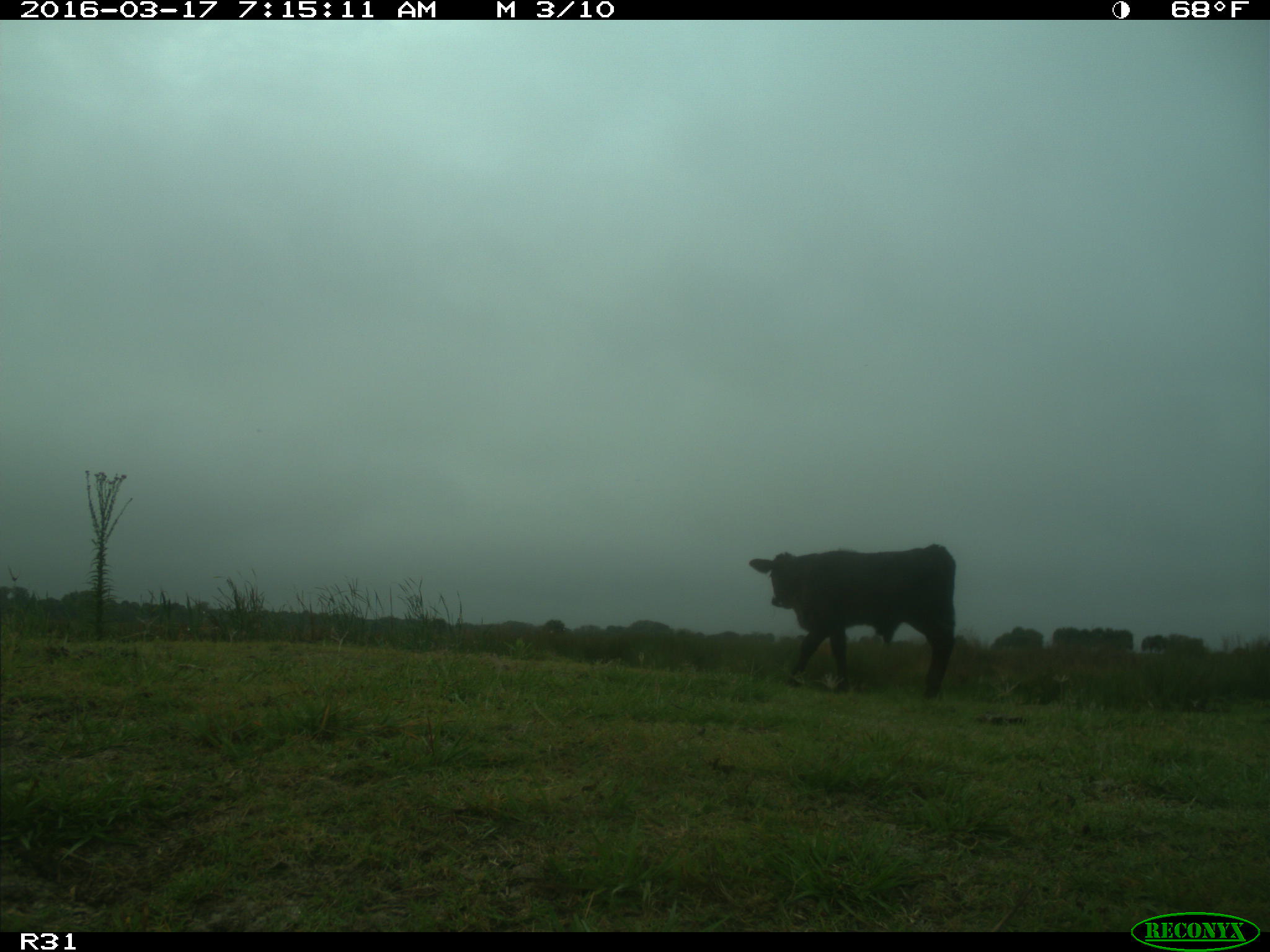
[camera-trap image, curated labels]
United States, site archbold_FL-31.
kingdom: Animalia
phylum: Chordata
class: Mammalia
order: Artiodactyla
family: Bovidae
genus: Bos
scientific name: Bos taurus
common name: domestic cow